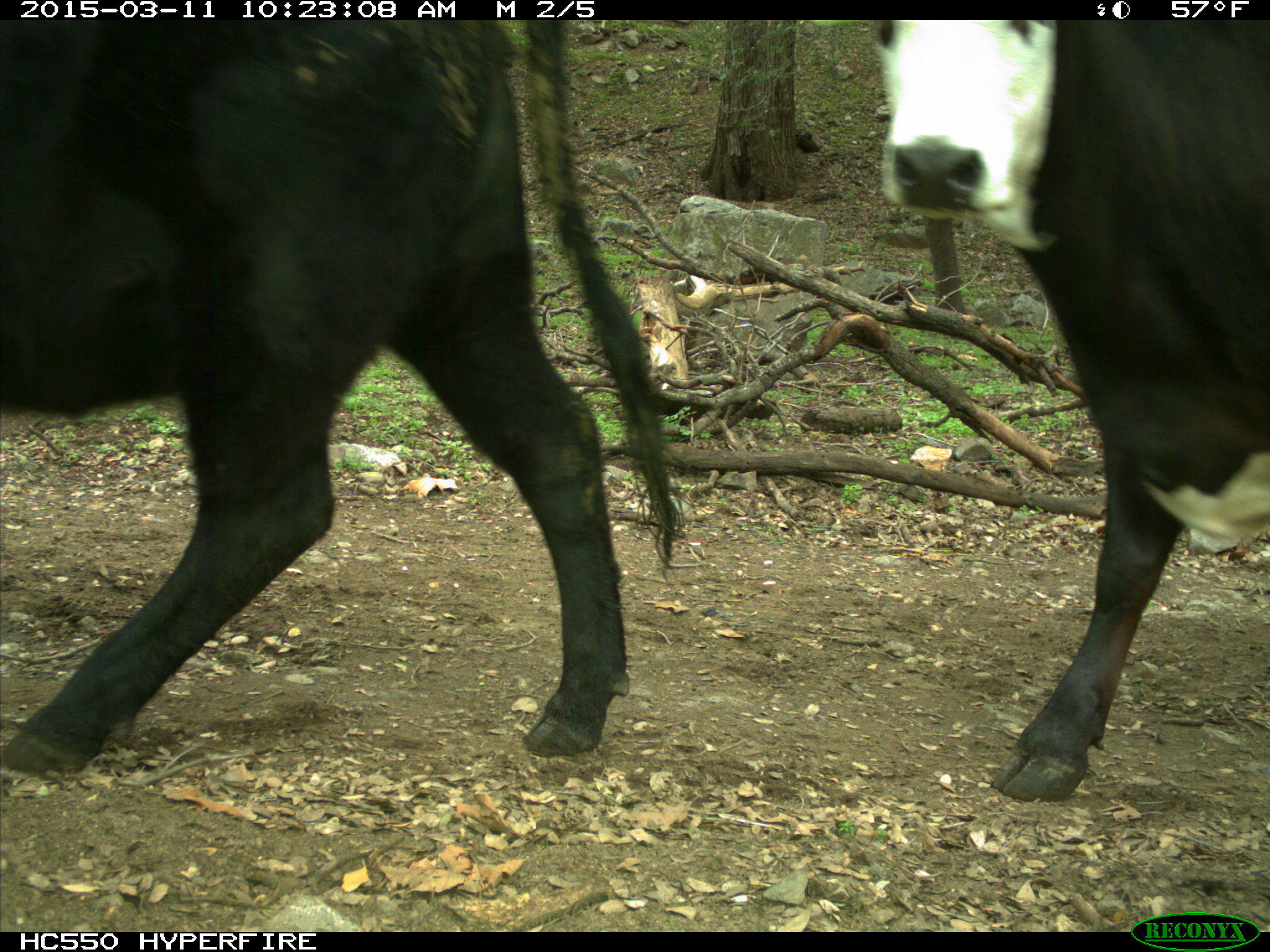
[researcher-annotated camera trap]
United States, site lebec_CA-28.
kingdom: Animalia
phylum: Chordata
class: Mammalia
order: Artiodactyla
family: Bovidae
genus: Bos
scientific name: Bos taurus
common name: domestic cow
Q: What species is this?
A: Bos taurus (domestic cow).